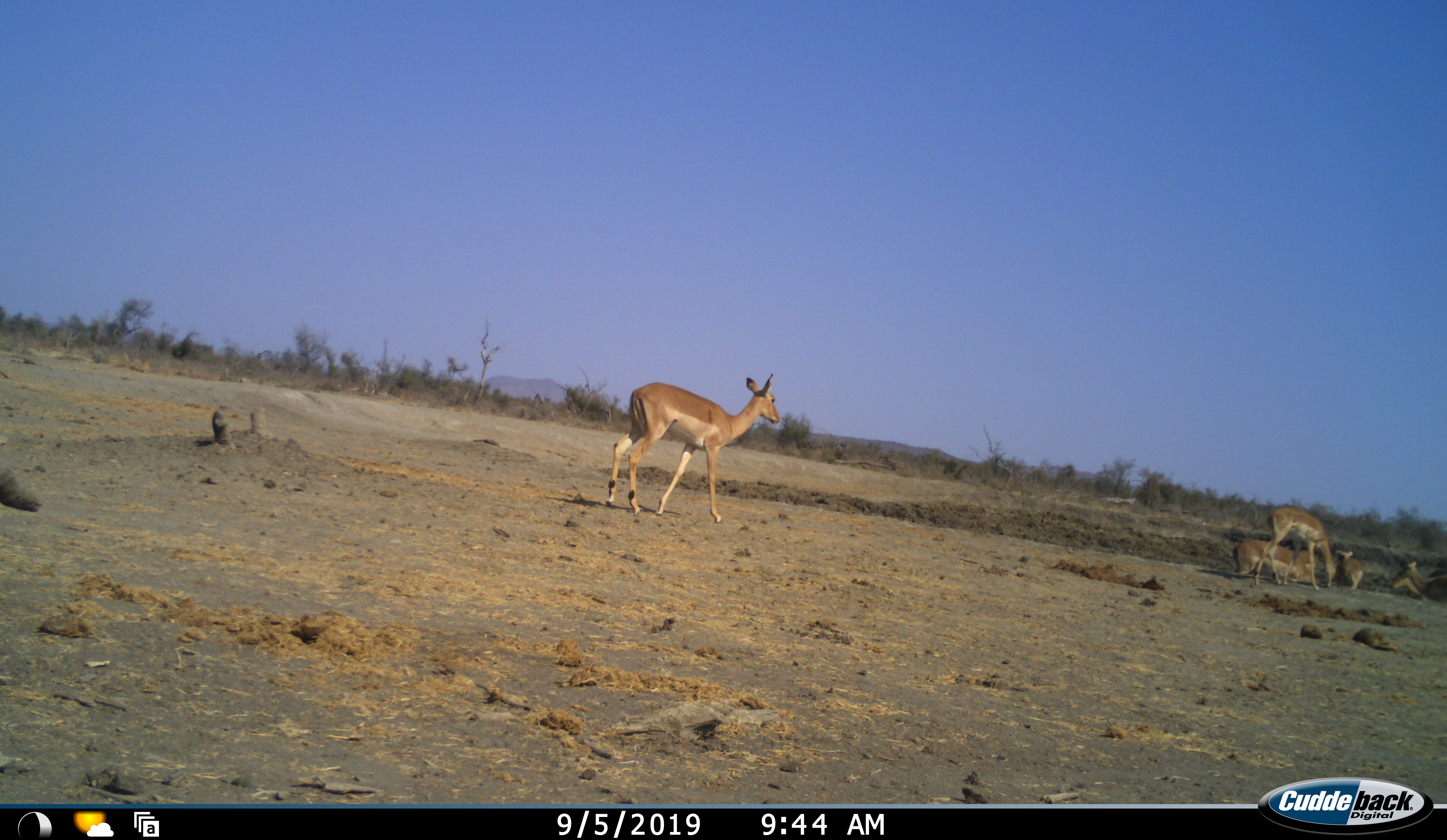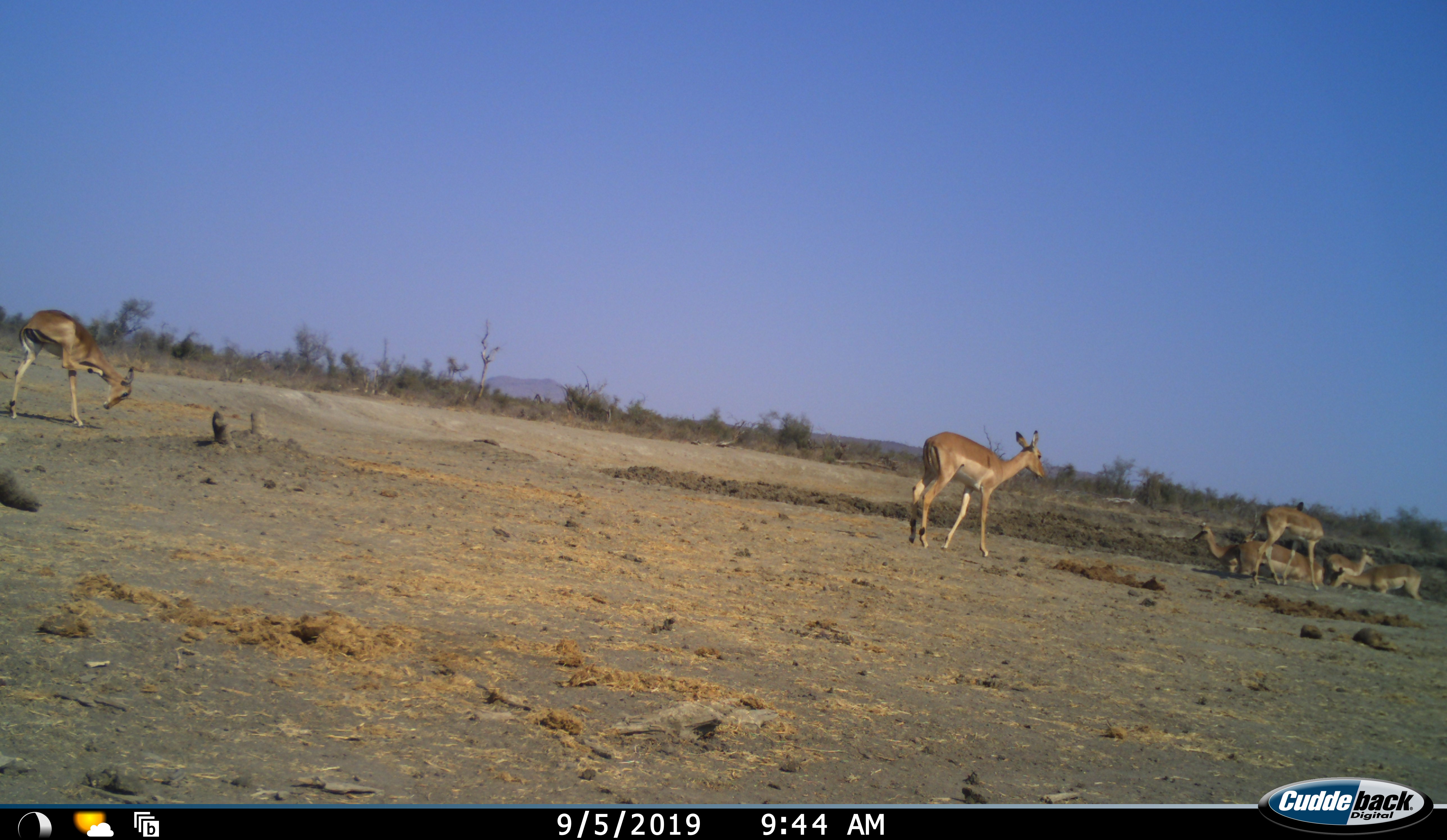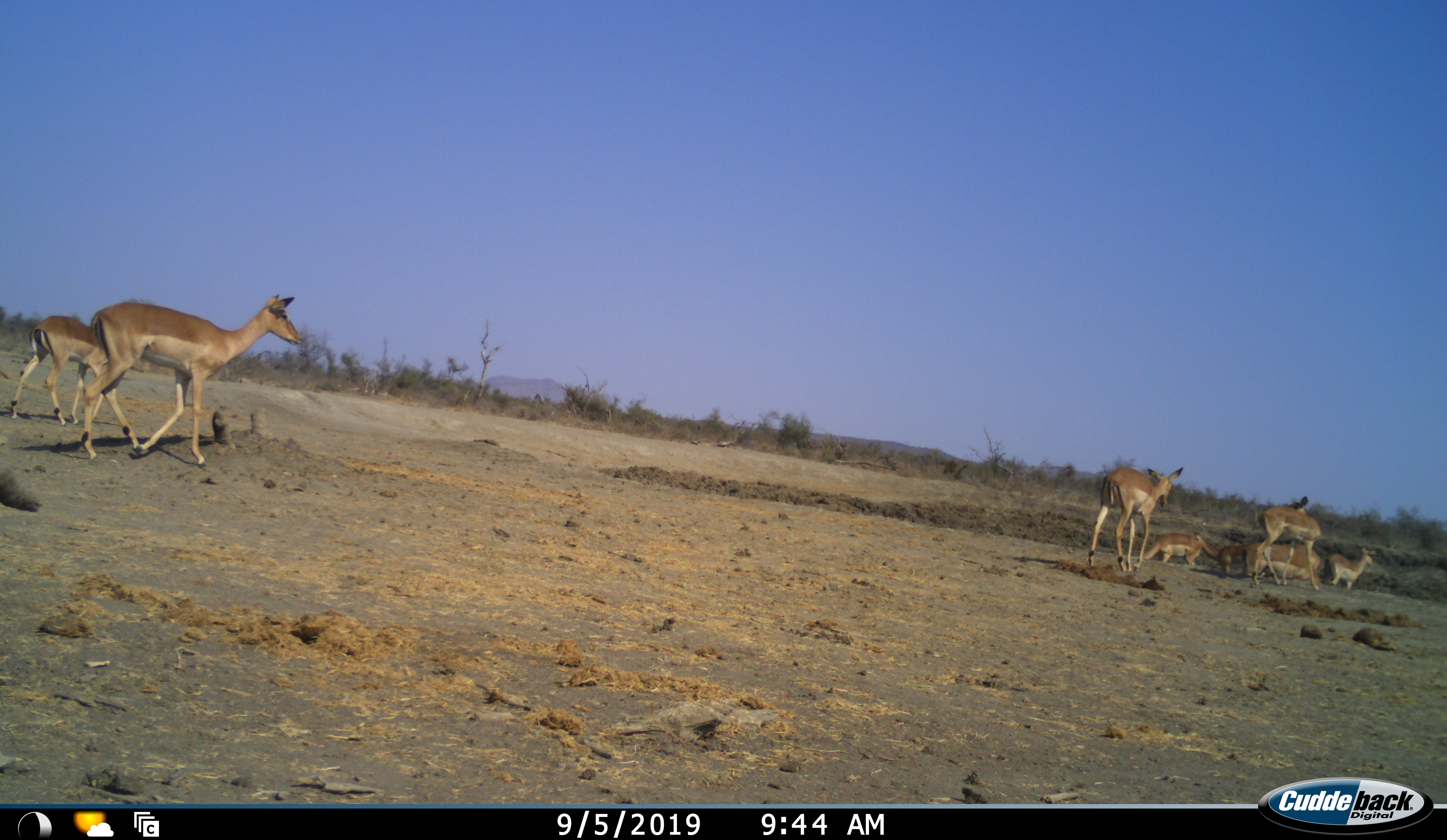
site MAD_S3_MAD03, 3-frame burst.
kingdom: Animalia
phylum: Chordata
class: Mammalia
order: Artiodactyla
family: Bovidae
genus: Aepyceros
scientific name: Aepyceros melampus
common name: impala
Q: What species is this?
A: Impala (Aepyceros melampus).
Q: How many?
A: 7.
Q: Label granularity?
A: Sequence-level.